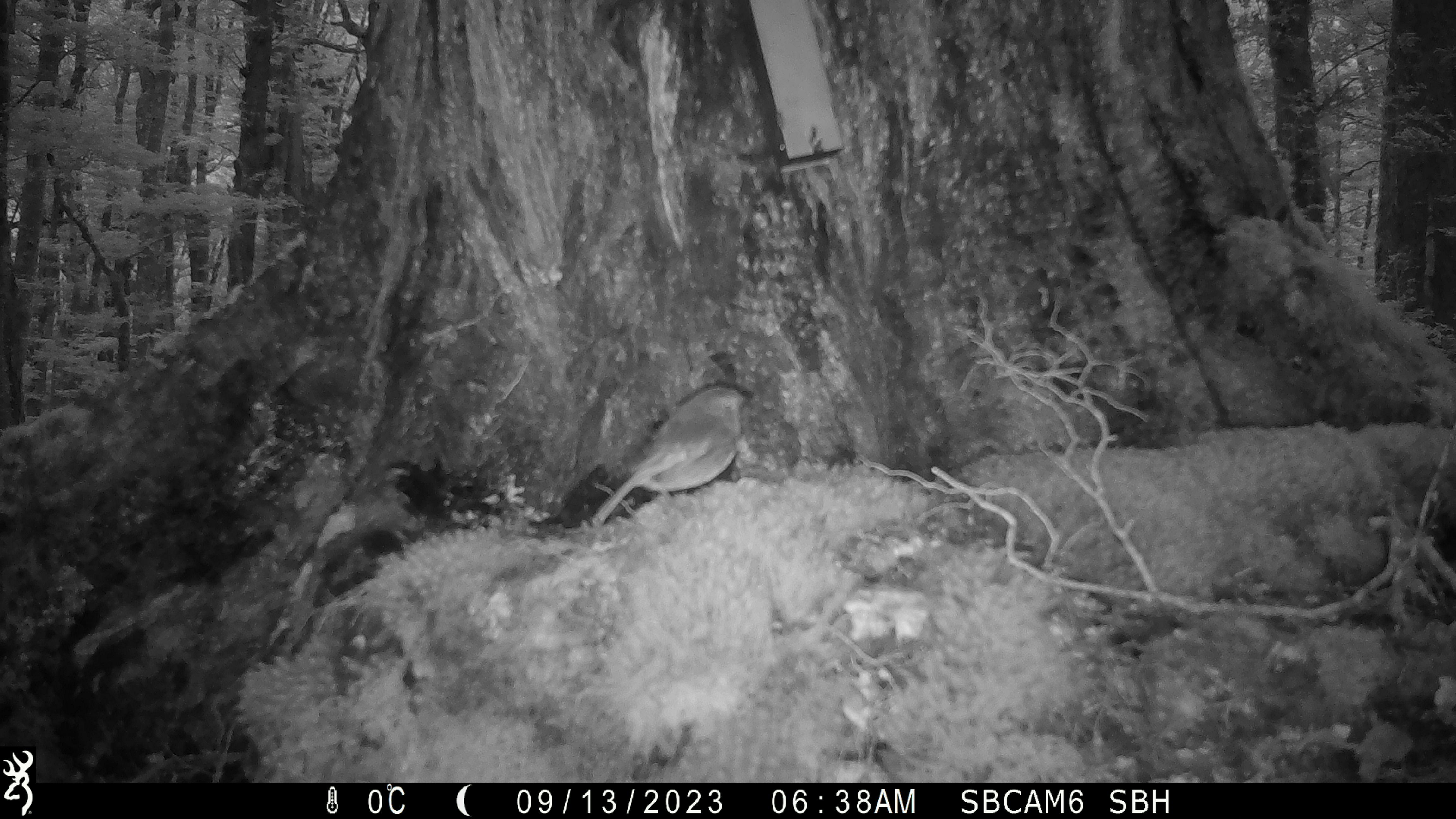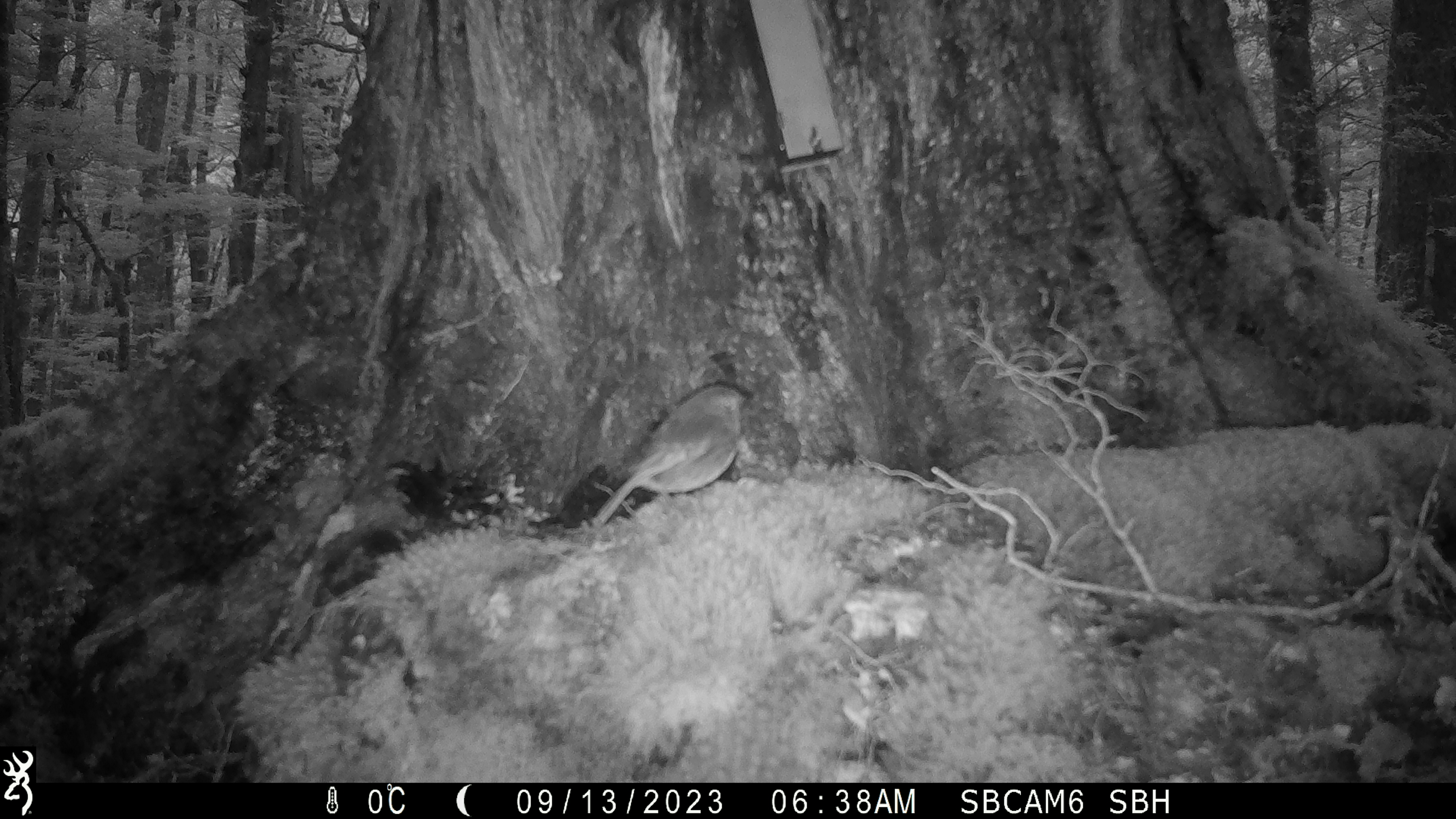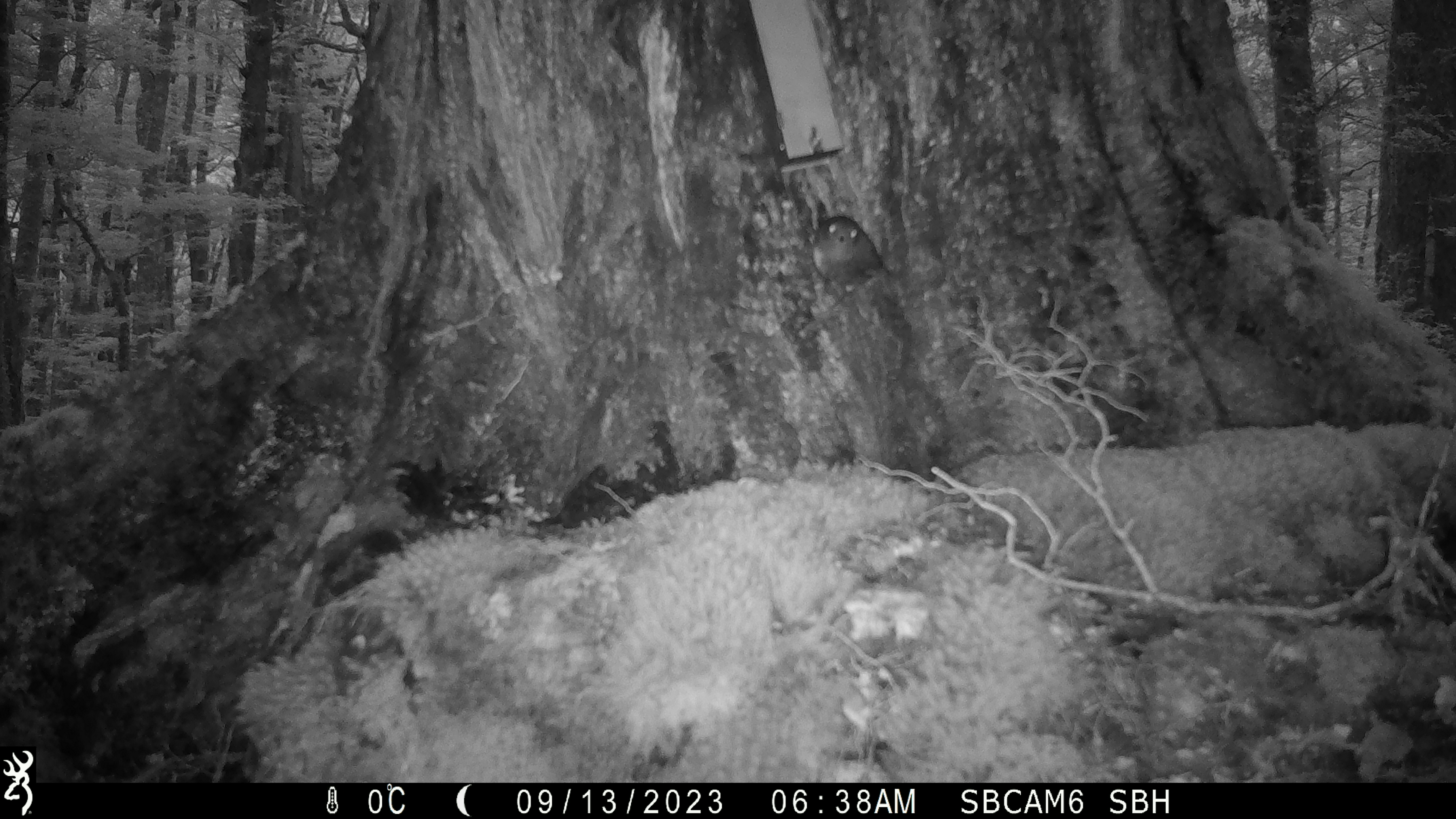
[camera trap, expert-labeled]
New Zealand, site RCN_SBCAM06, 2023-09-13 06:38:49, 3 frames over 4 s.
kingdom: Animalia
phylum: Chordata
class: Aves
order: Passeriformes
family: Petroicidae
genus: Petroica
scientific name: Petroica australis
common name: new zealand robin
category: robin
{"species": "robin (new zealand robin) (Petroica australis)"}